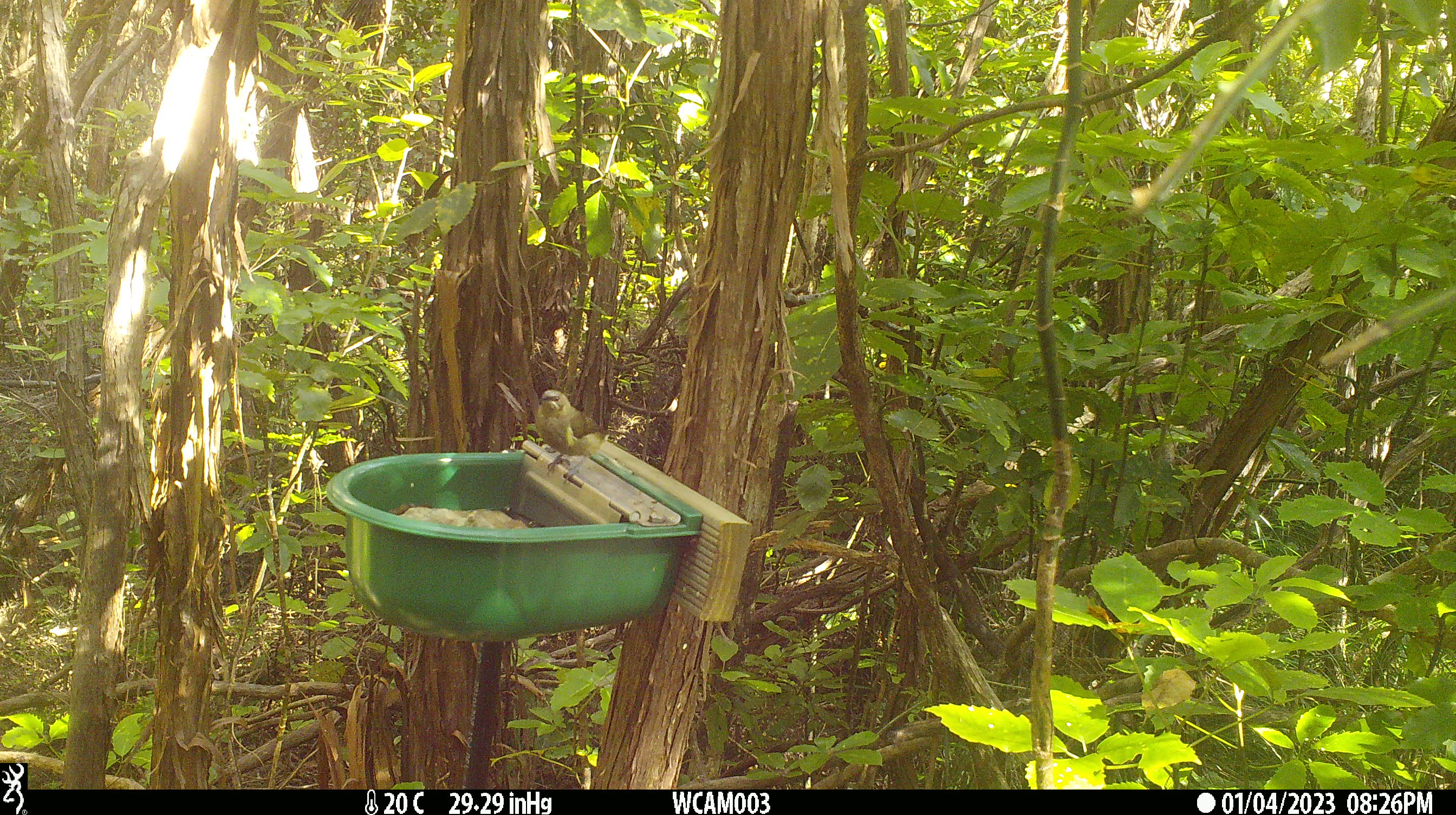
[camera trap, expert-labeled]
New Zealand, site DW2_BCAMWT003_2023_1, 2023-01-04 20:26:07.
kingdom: Animalia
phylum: Chordata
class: Aves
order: Passeriformes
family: Meliphagidae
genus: Anthornis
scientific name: Anthornis melanura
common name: new zealand bellbird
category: bellbird